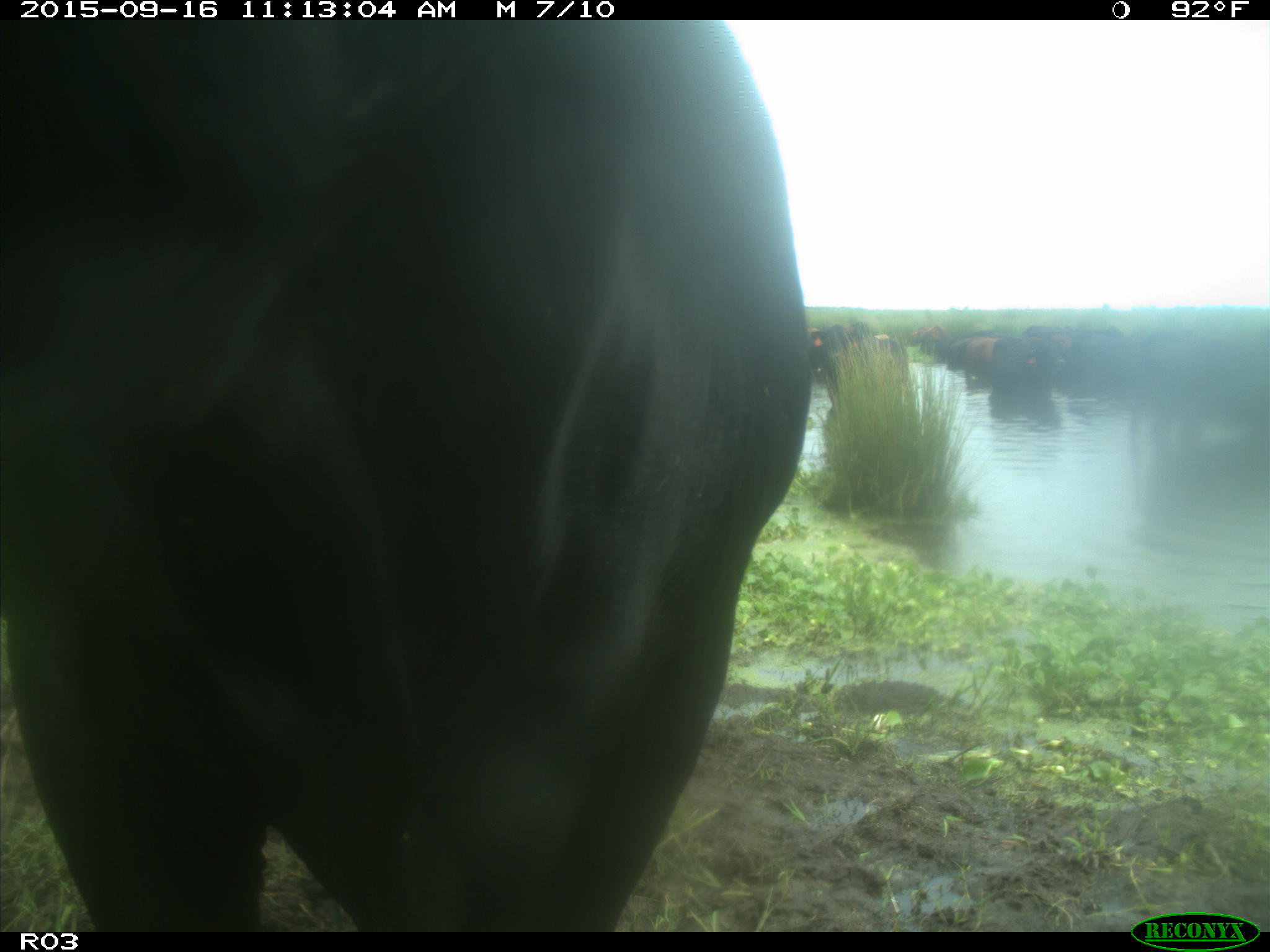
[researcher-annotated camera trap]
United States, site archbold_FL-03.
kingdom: Animalia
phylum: Chordata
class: Mammalia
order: Artiodactyla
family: Bovidae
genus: Bos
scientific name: Bos taurus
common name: domestic cow